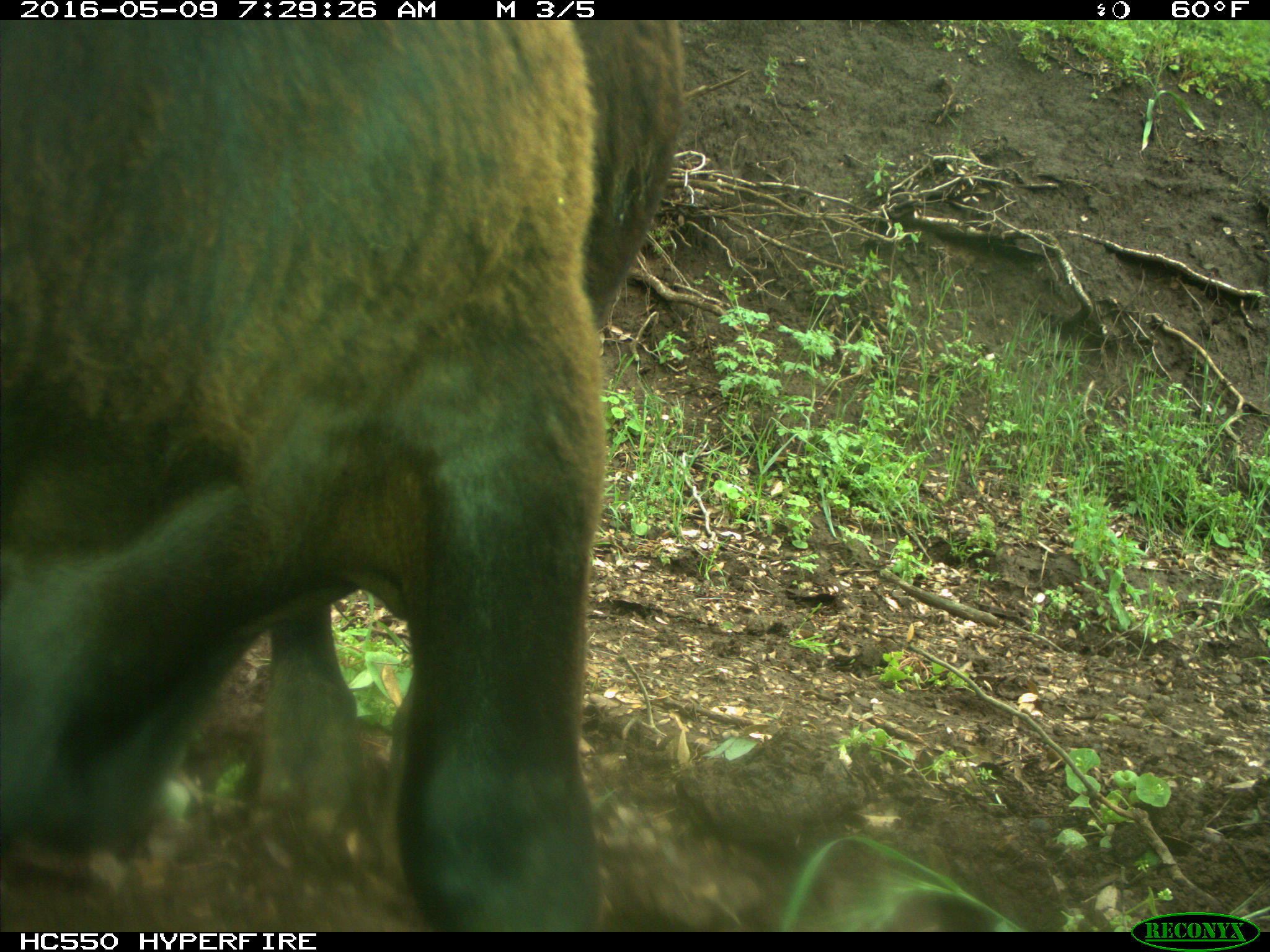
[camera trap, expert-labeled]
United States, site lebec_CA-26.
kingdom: Animalia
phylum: Chordata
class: Mammalia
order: Artiodactyla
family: Bovidae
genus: Bos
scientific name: Bos taurus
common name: domestic cow